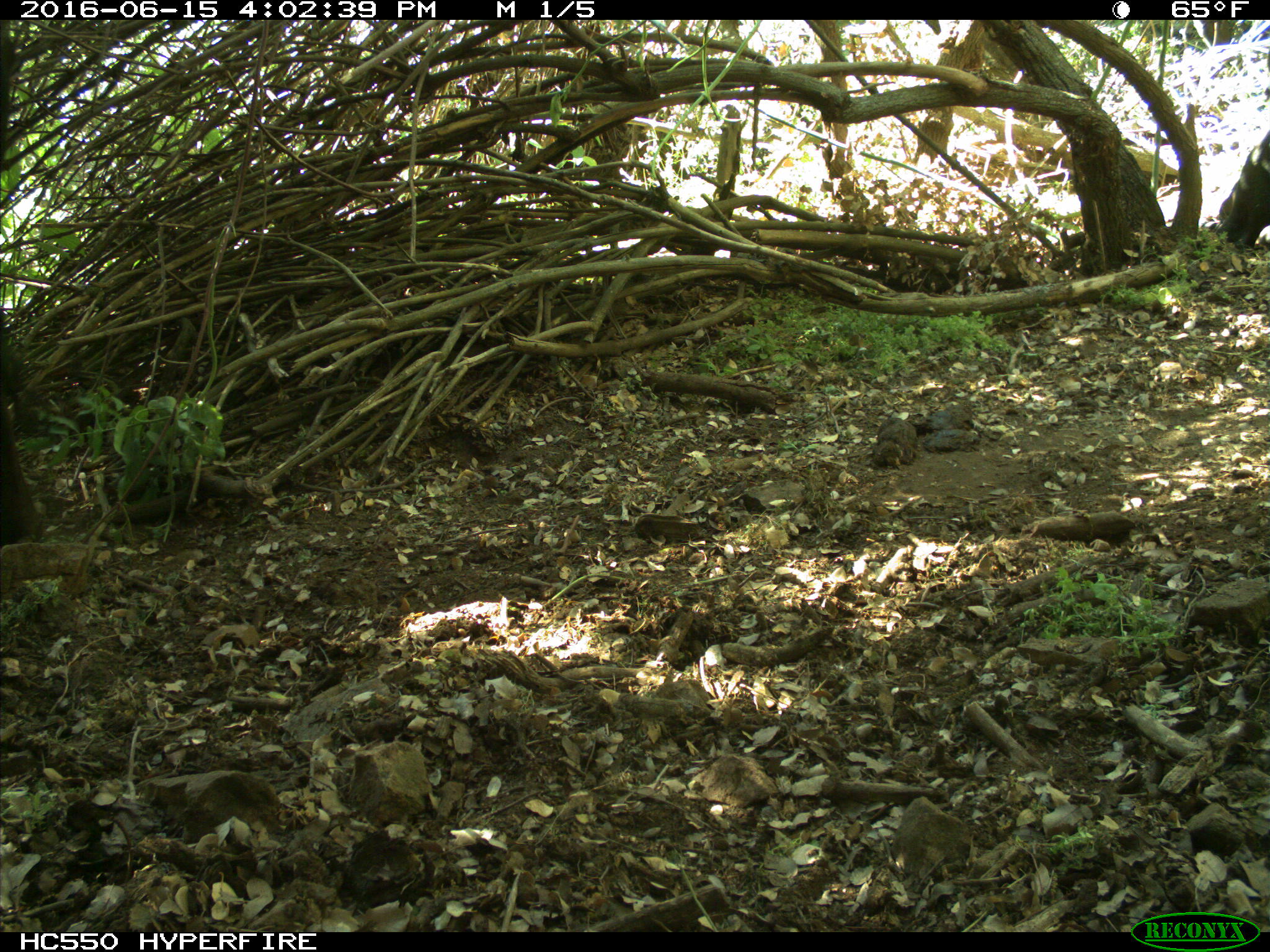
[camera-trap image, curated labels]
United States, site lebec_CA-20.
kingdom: Animalia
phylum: Chordata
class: Mammalia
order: Artiodactyla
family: Bovidae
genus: Bos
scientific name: Bos taurus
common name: domestic cow